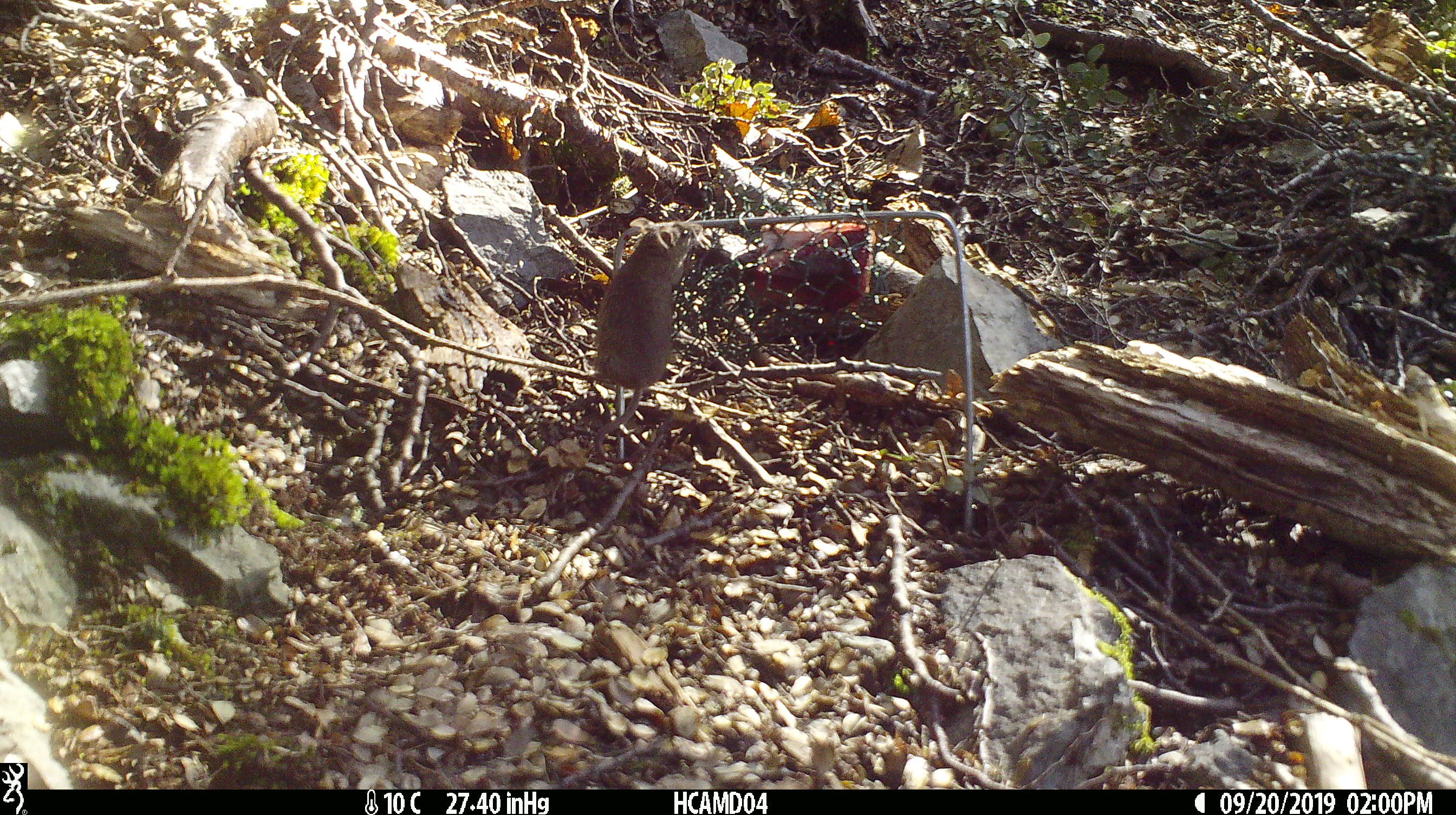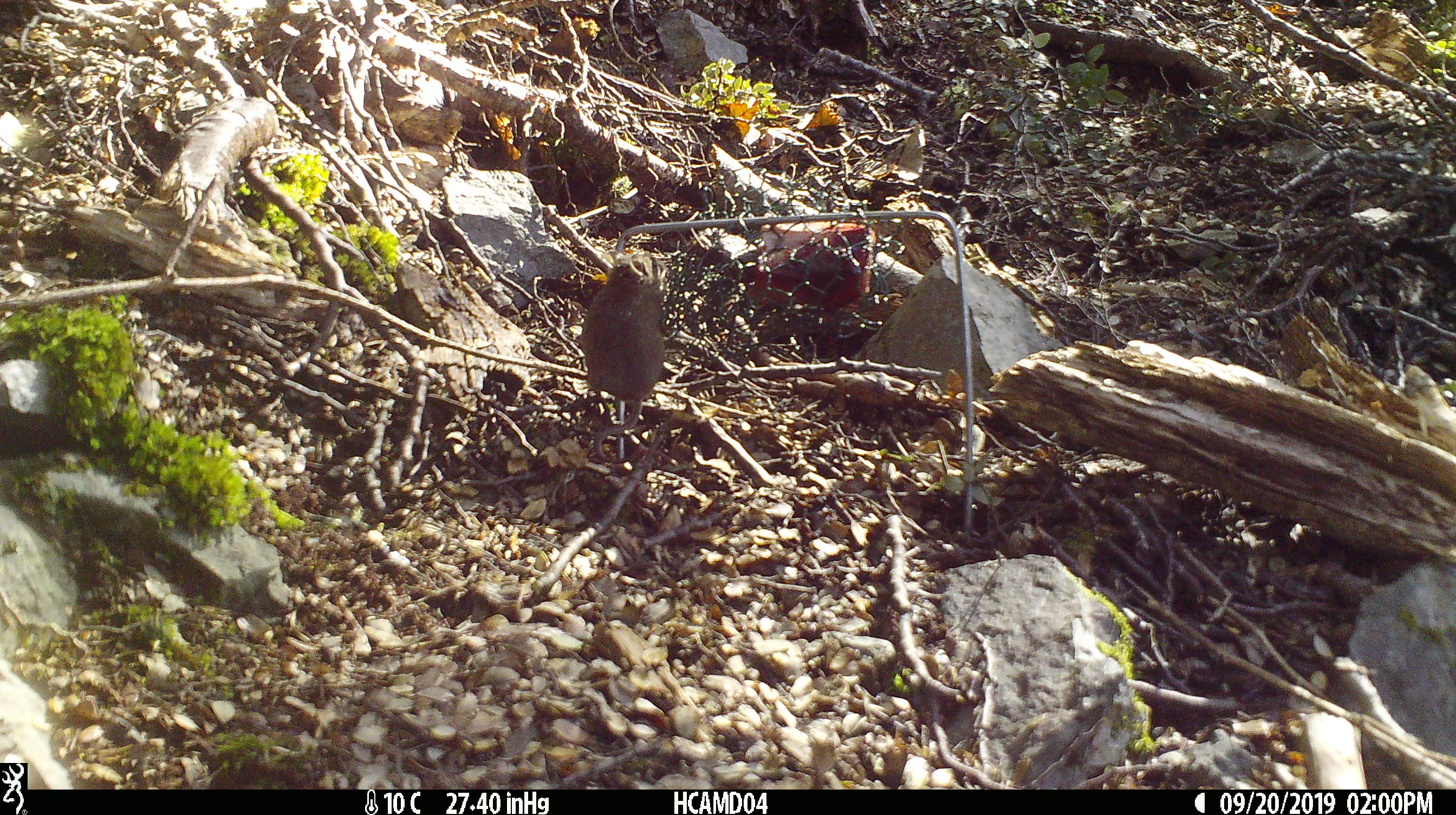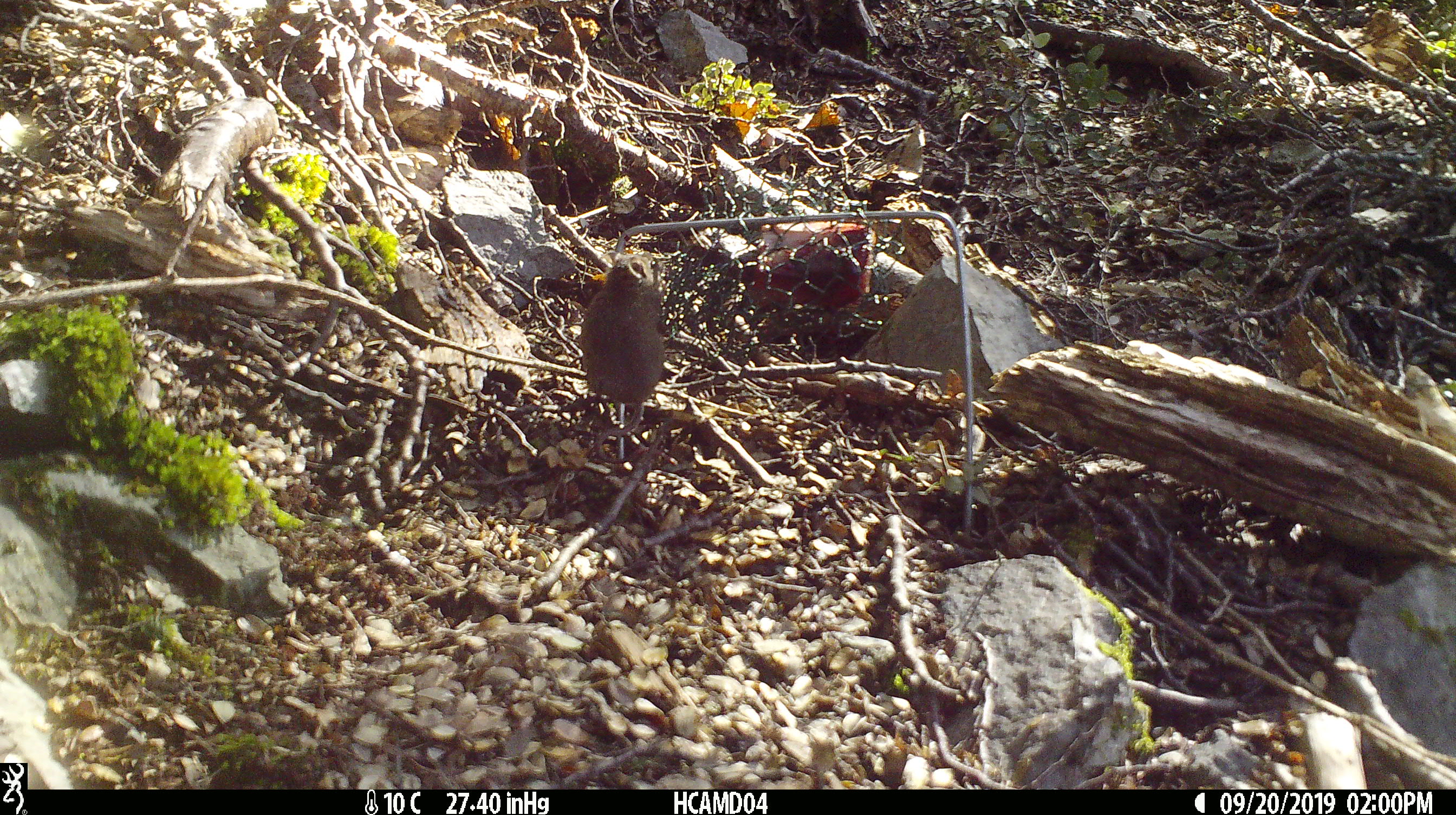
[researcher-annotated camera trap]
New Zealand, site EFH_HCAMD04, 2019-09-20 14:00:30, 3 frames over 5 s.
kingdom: Animalia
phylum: Chordata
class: Mammalia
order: Rodentia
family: Muridae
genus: Mus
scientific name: Mus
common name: mouse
Mouse (Mus).